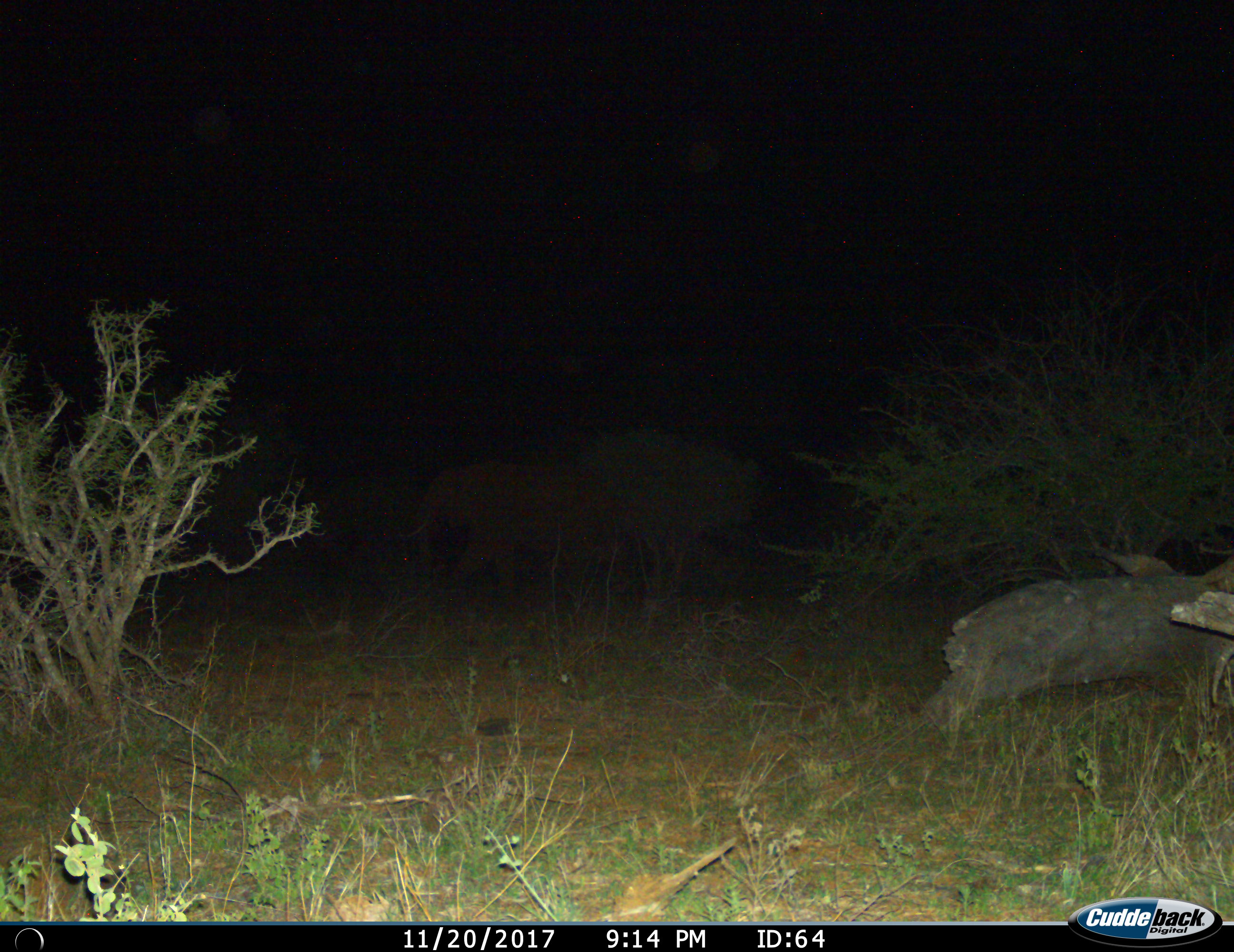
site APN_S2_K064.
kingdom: Animalia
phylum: Chordata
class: Mammalia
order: Proboscidea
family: Elephantidae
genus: Loxodonta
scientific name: Loxodonta africana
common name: african bush elephant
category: elephant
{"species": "elephant (african bush elephant) (Loxodonta africana)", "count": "1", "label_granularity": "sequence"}